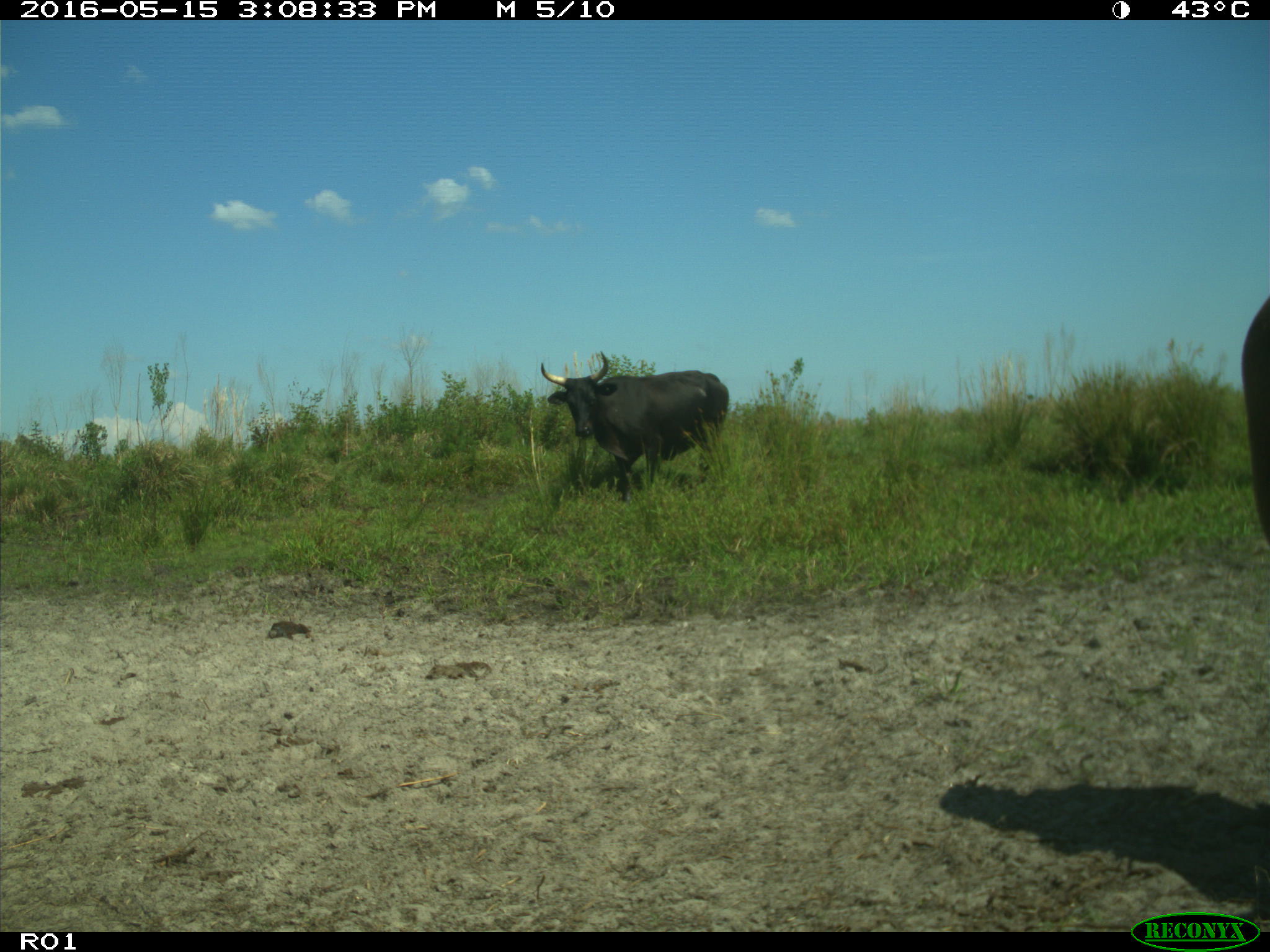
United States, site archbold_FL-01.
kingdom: Animalia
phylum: Chordata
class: Mammalia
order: Artiodactyla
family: Bovidae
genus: Bos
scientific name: Bos taurus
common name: domestic cow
Bos taurus (domestic cow).